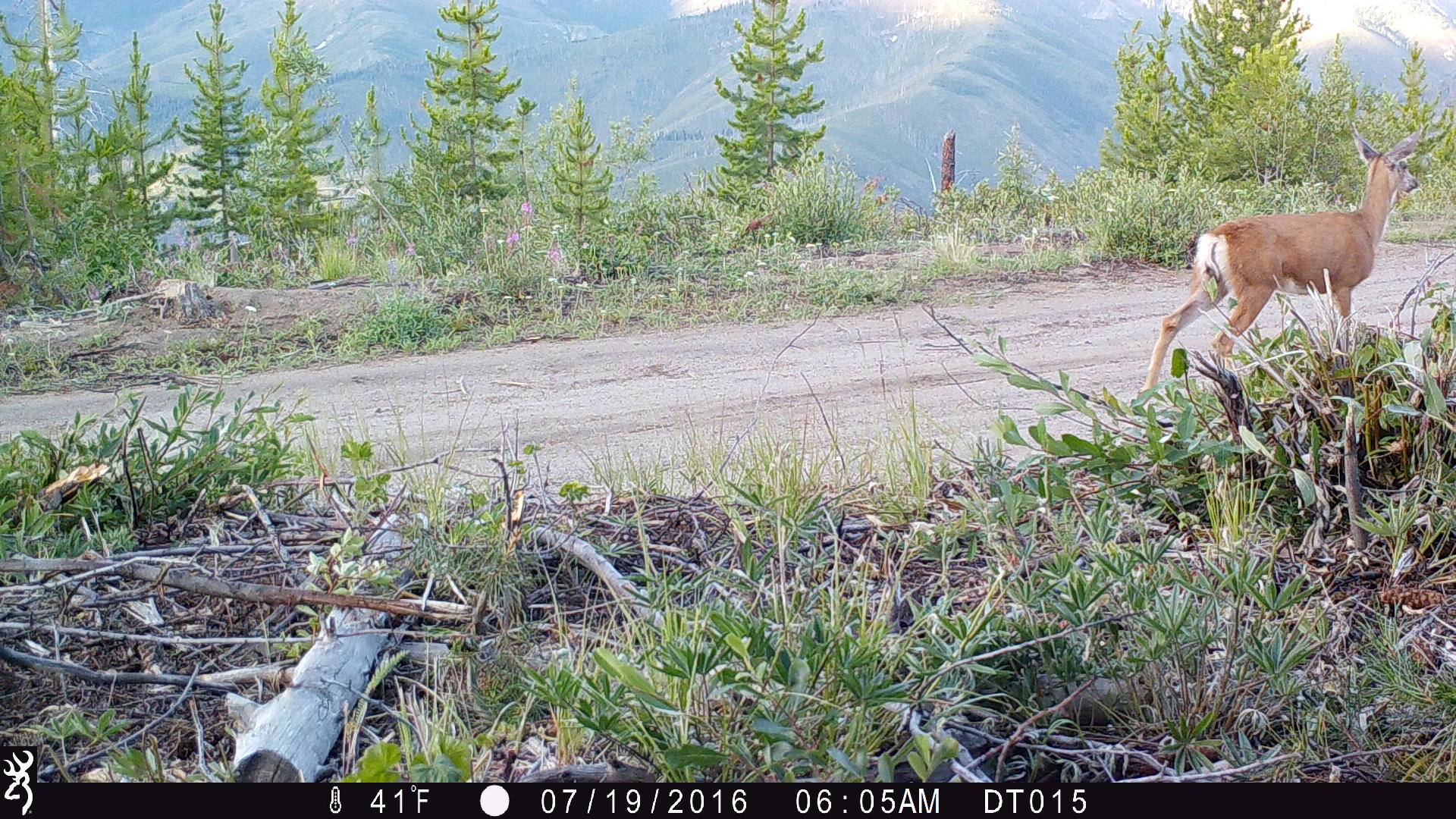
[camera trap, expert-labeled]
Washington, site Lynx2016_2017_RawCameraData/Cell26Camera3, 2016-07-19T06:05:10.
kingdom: Animalia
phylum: Chordata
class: Mammalia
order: Artiodactyla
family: Cervidae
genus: Odocoileus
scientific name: Odocoileus hemionus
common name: mule deer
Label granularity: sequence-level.